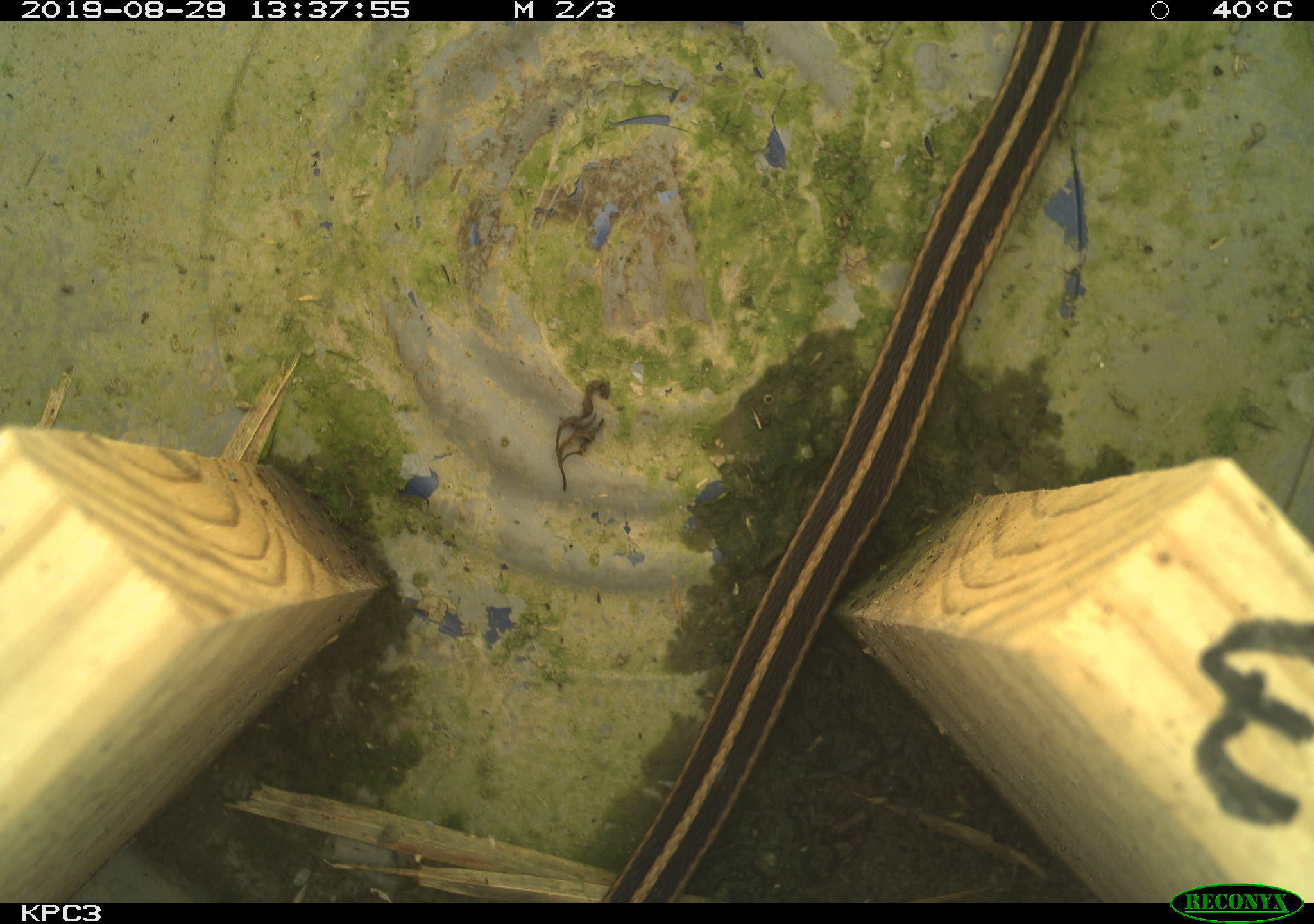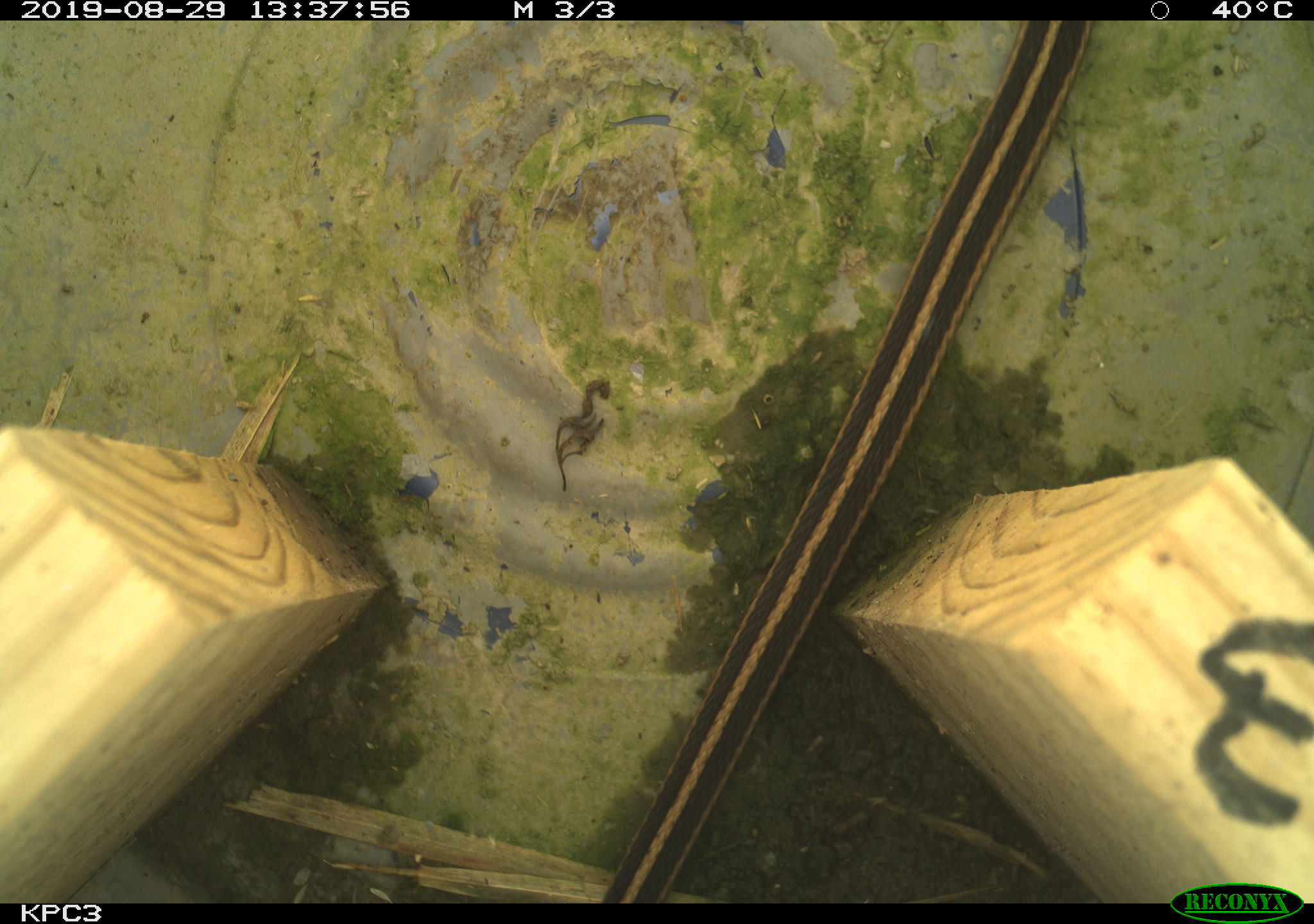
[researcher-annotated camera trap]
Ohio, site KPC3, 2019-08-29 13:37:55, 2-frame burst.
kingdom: Animalia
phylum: Chordata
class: Reptilia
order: Squamata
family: Colubridae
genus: Thamnophis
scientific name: Thamnophis sirtalis sirtalis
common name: eastern gartersnake